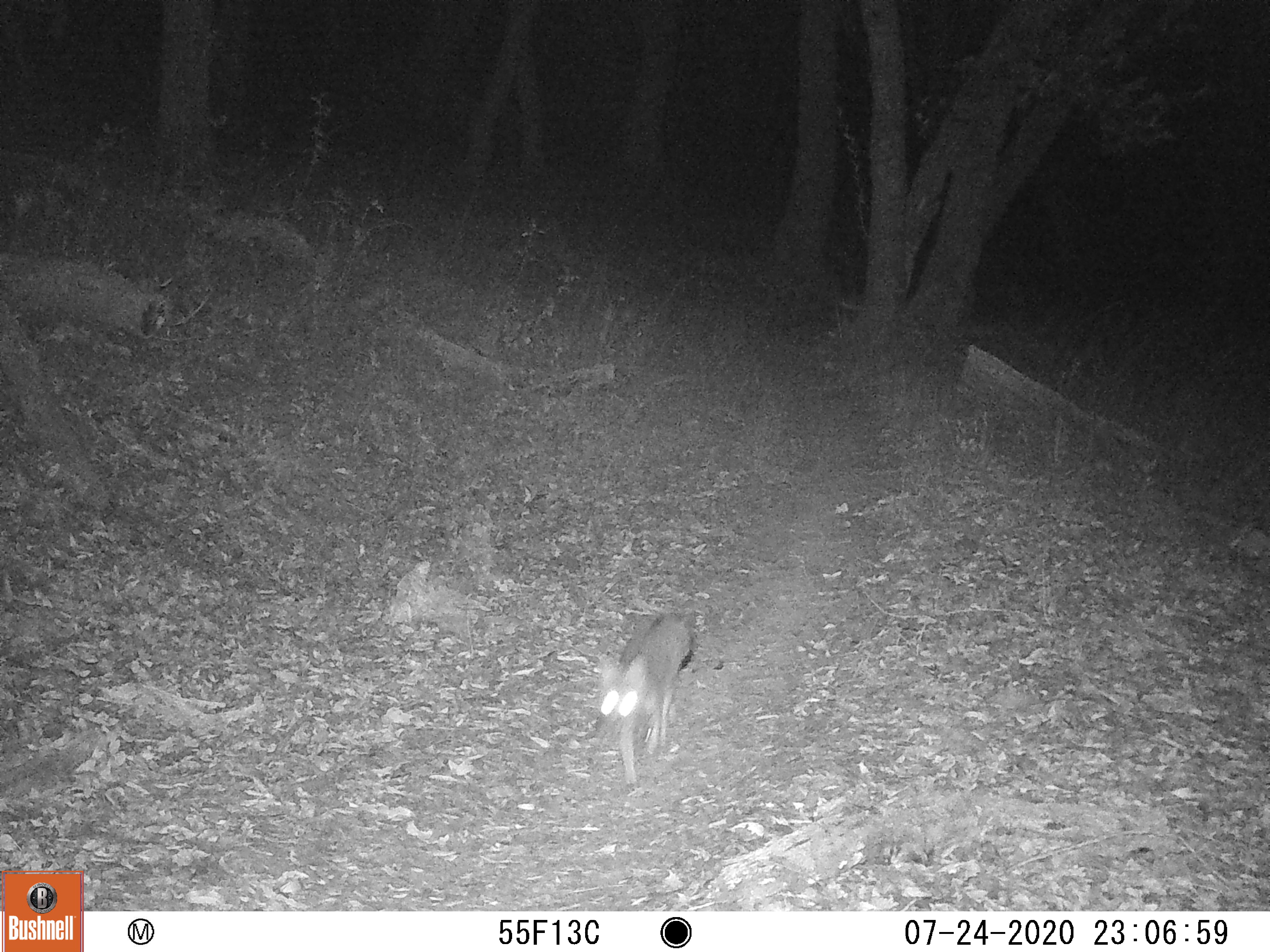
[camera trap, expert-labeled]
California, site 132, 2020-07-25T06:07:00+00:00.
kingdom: Animalia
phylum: Chordata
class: Mammalia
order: Carnivora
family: Canidae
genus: Urocyon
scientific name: Urocyon cinereoargenteus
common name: gray fox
Gray fox (Urocyon cinereoargenteus).